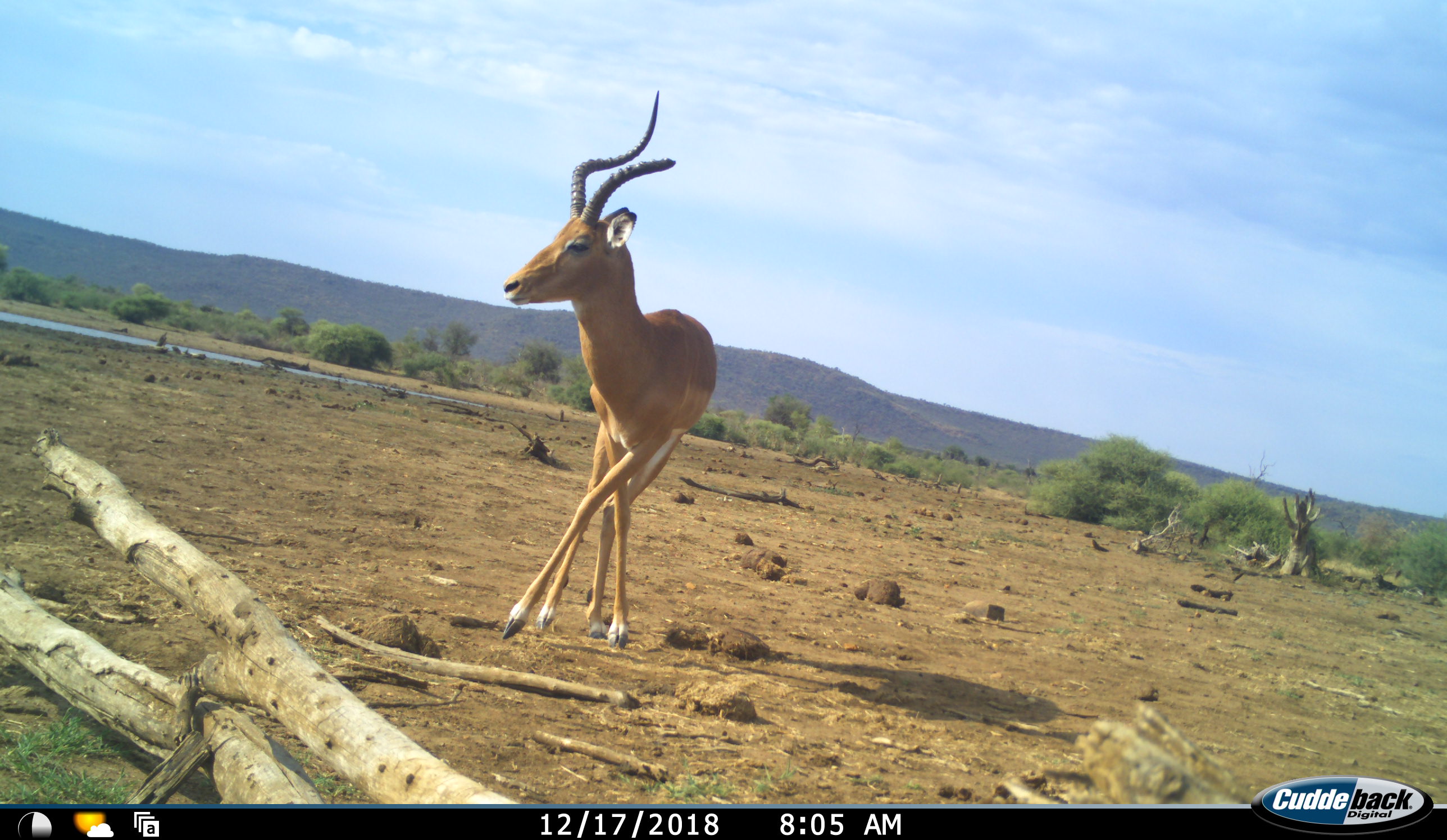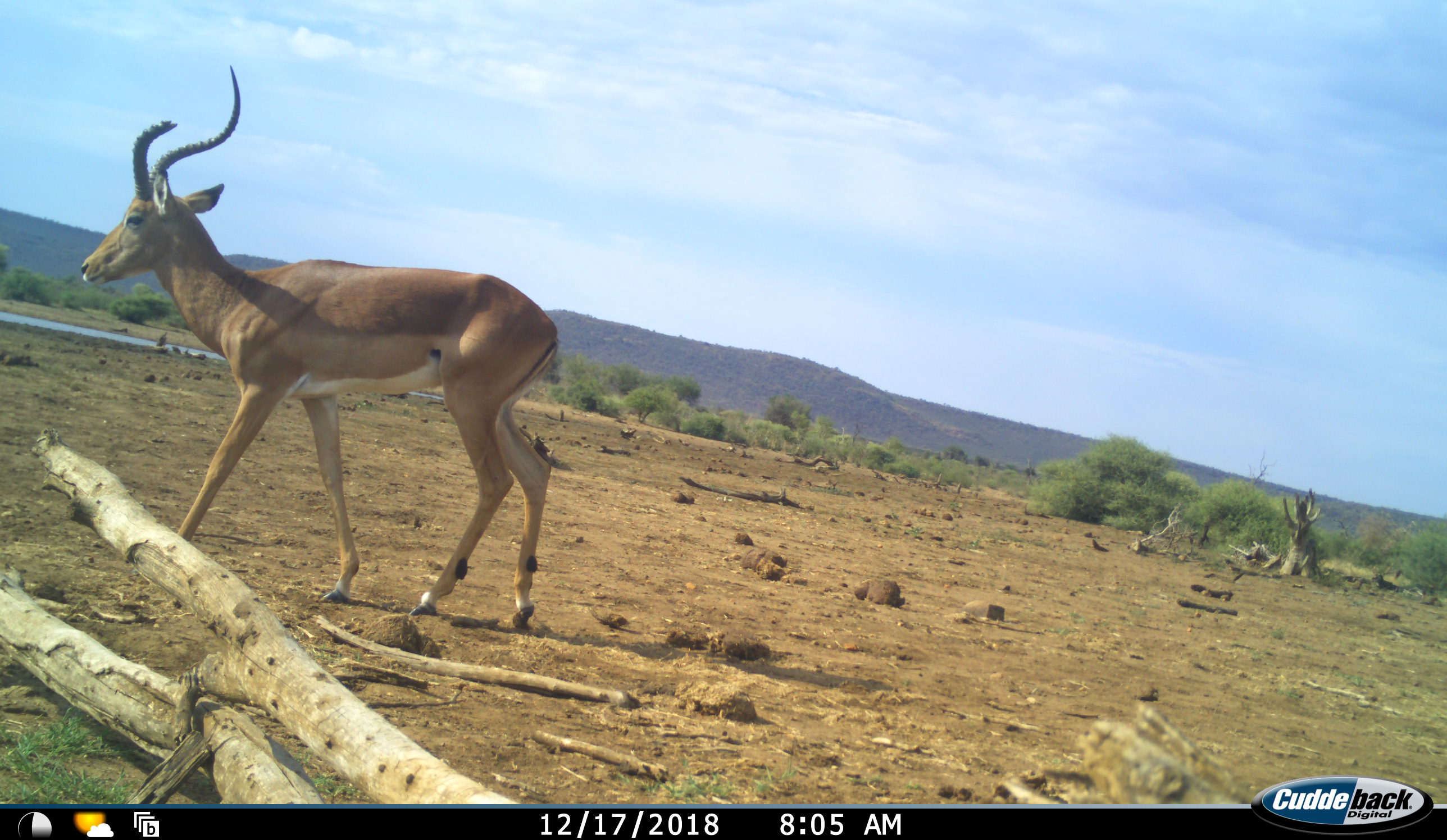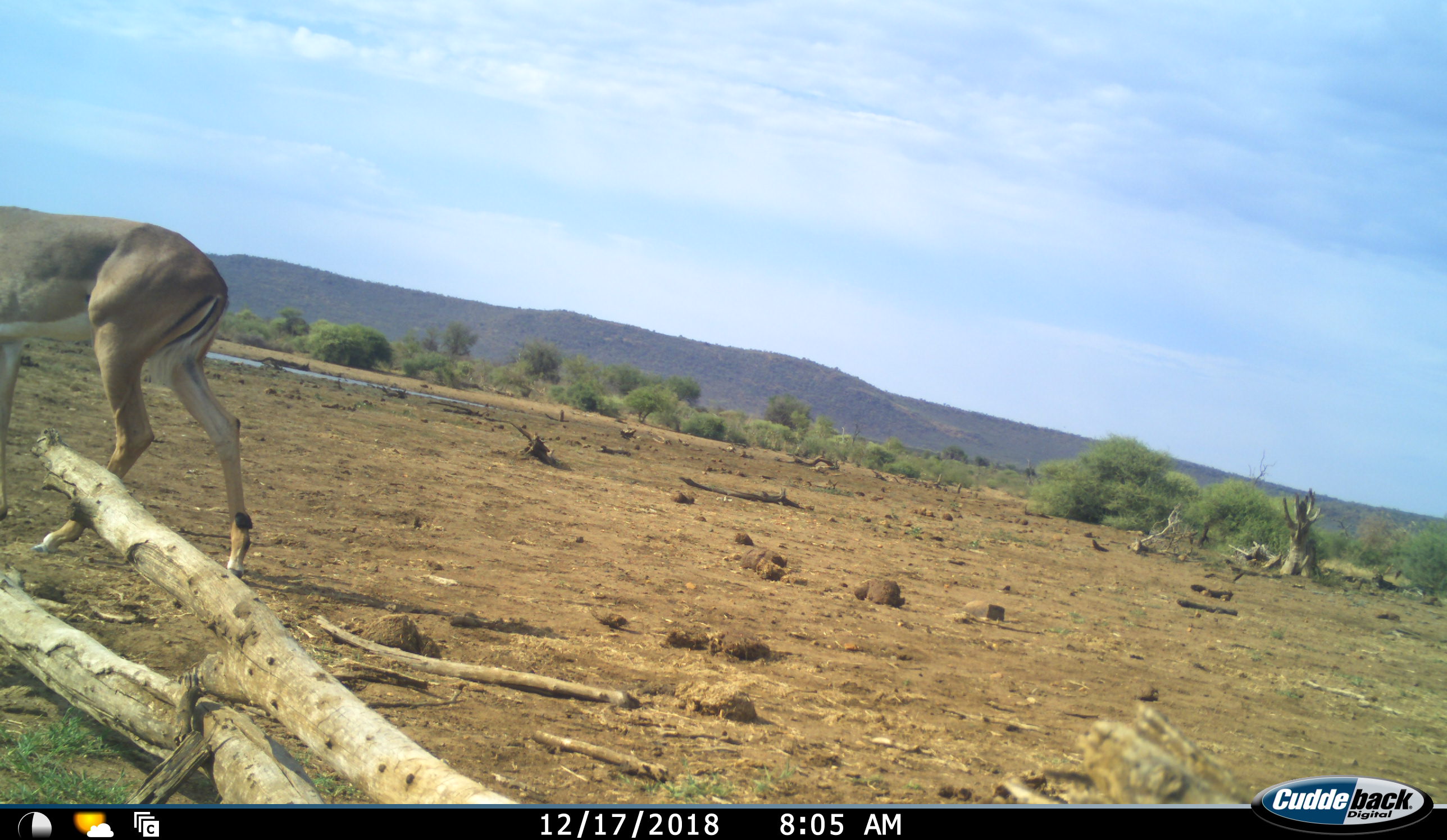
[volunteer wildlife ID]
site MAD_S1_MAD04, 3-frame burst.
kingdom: Animalia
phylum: Chordata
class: Mammalia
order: Artiodactyla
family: Bovidae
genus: Aepyceros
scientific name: Aepyceros melampus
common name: impala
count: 1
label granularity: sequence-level